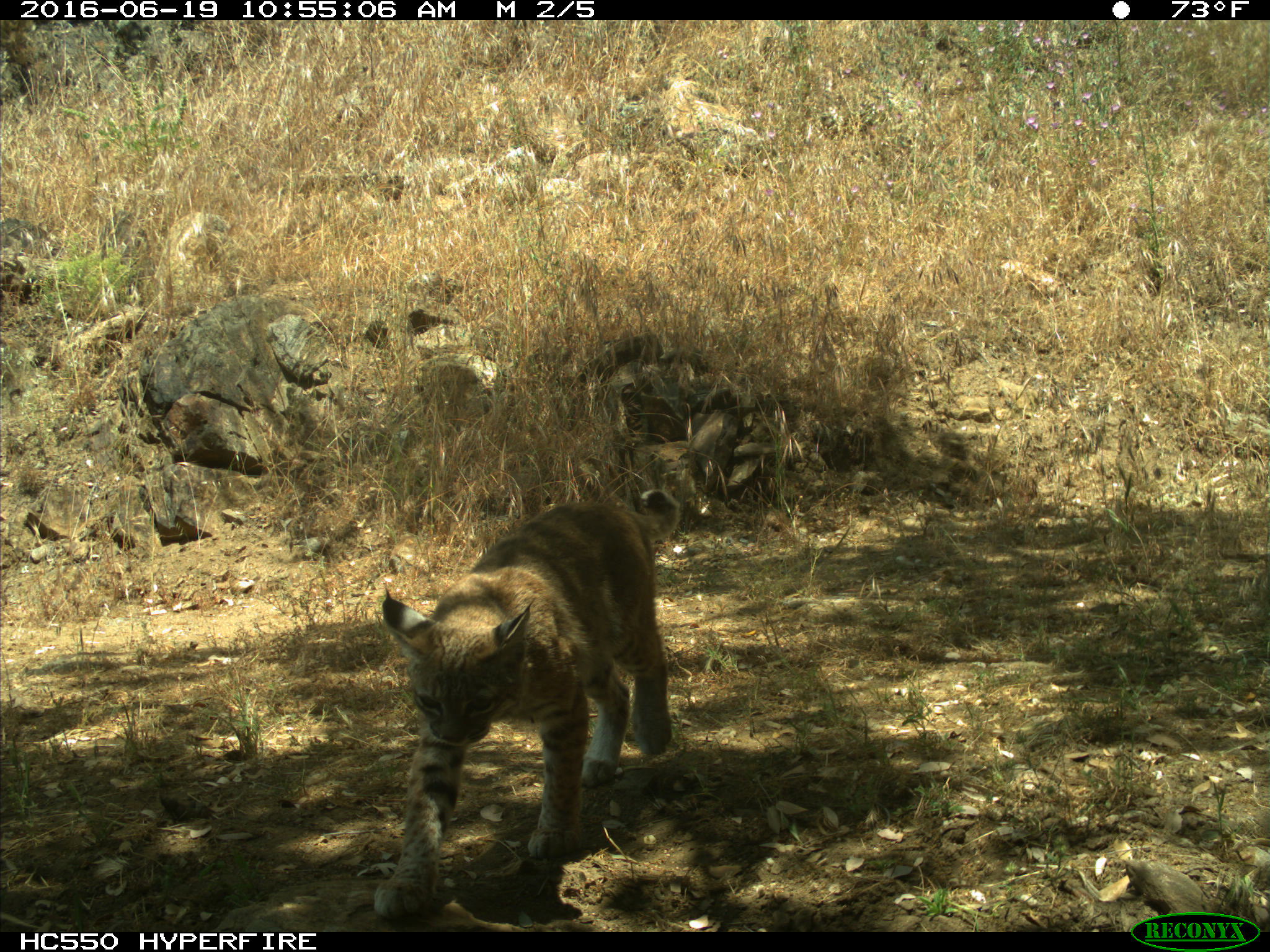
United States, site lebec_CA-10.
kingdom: Animalia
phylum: Chordata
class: Mammalia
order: Carnivora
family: Felidae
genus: Lynx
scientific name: Lynx rufus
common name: bobcat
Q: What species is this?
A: Lynx rufus (bobcat).